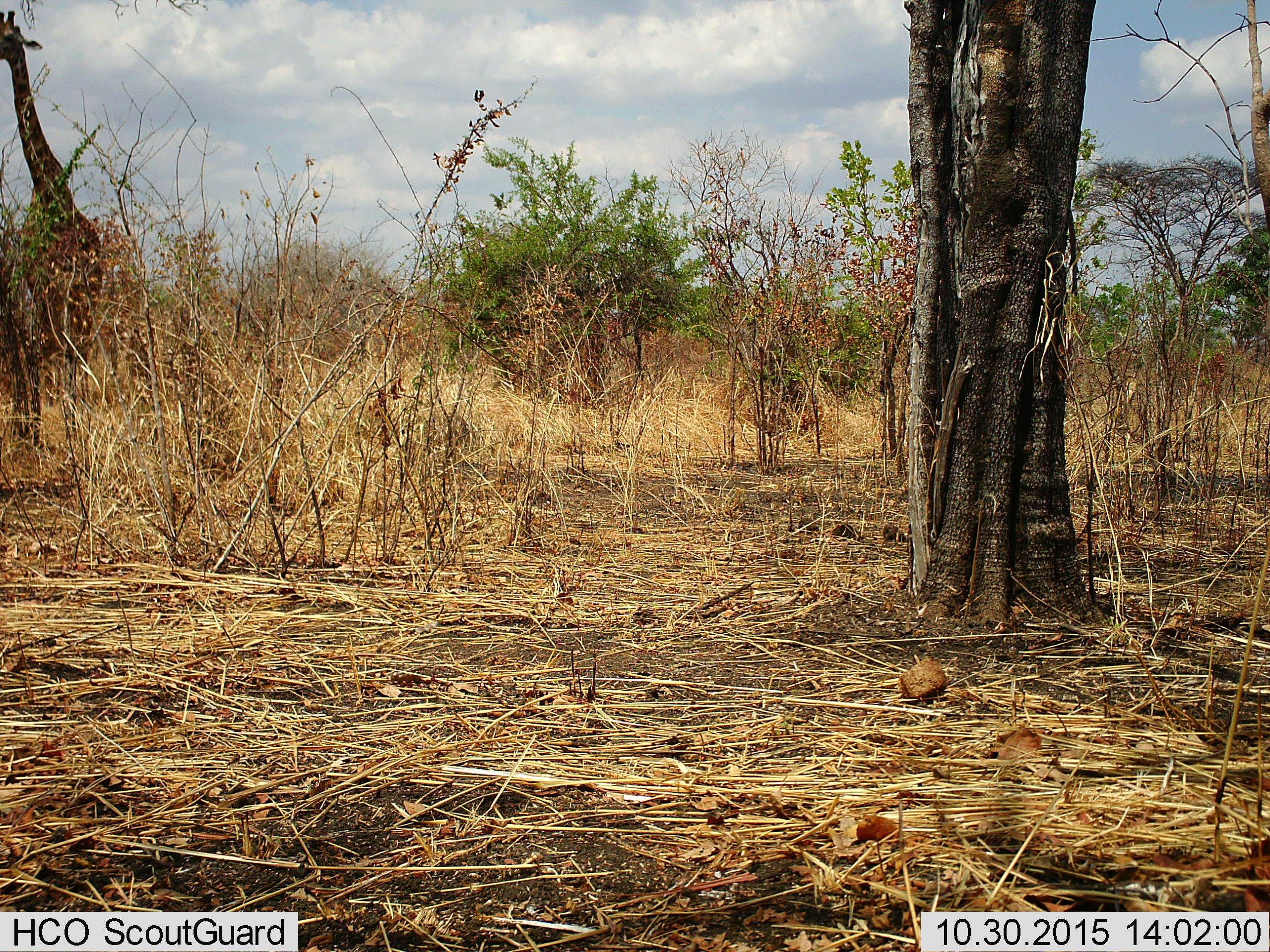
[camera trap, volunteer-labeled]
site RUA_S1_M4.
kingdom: Animalia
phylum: Chordata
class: Mammalia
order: Artiodactyla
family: Giraffidae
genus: Giraffa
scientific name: Giraffa camelopardalis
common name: giraffe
Giraffe (Giraffa camelopardalis), count 1. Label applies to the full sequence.